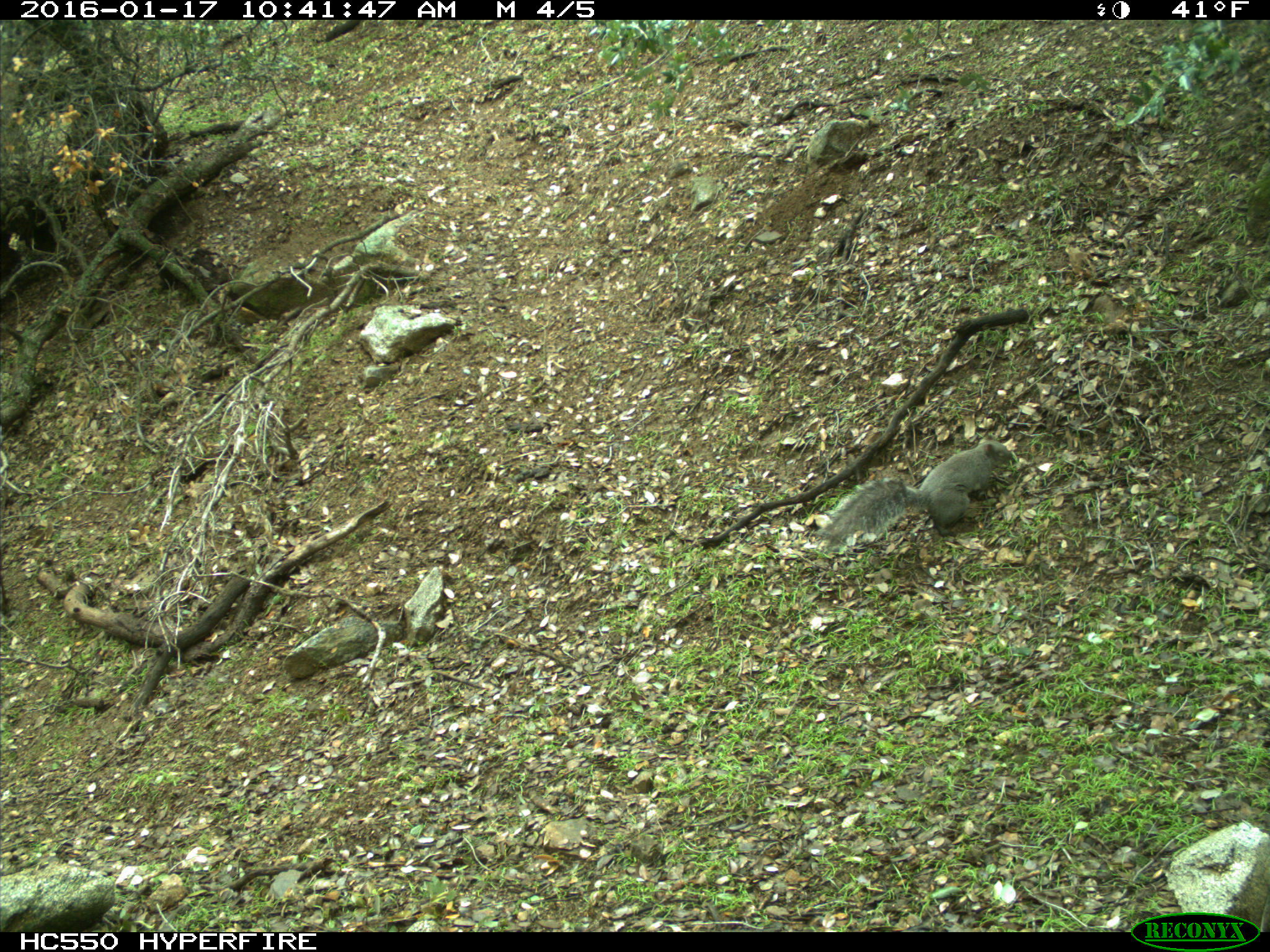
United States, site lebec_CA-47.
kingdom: Animalia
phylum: Chordata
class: Mammalia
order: Rodentia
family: Sciuridae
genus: Sciurus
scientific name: Sciurus carolinensis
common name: eastern gray squirrel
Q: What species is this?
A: Sciurus carolinensis (eastern gray squirrel).